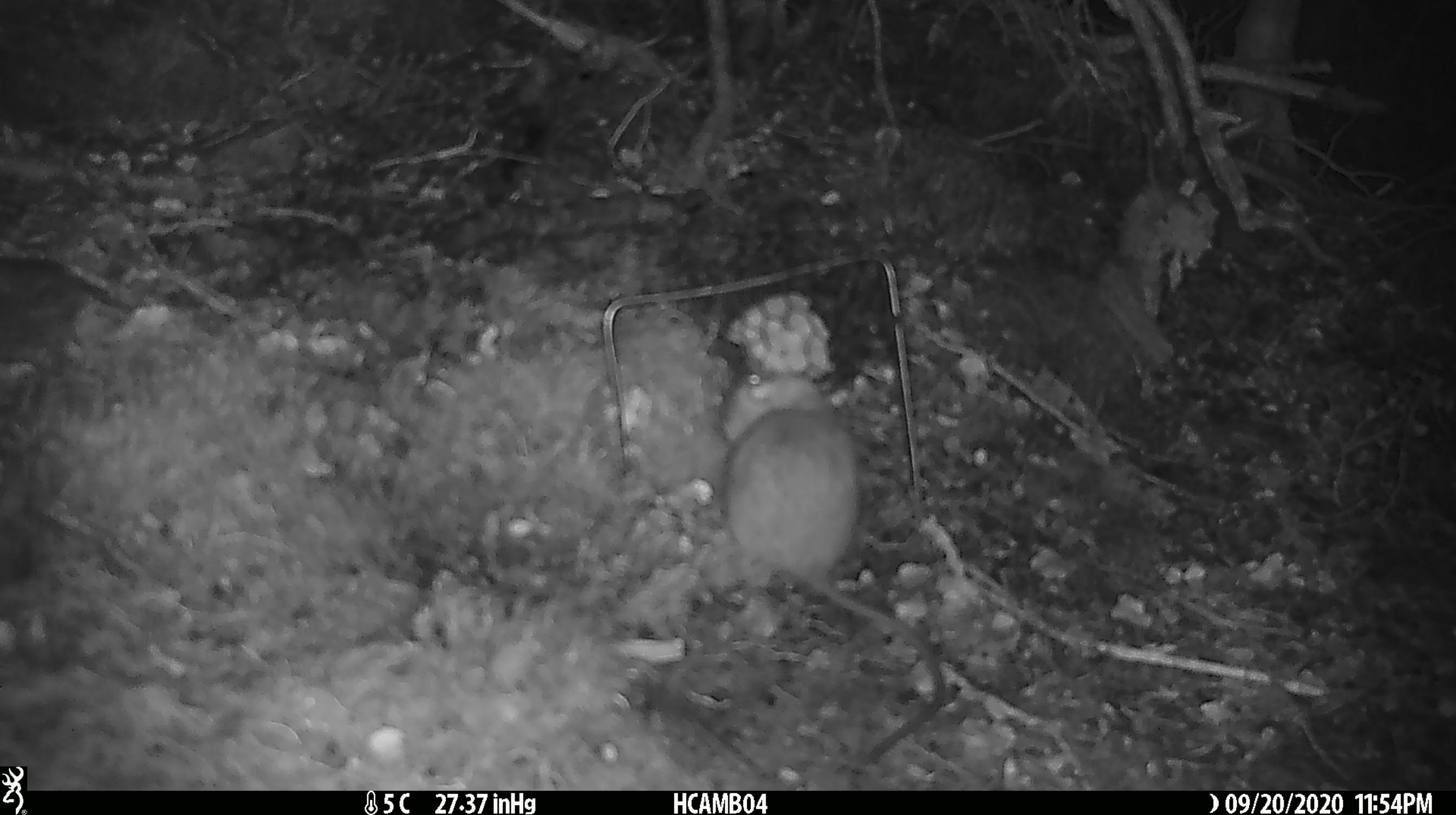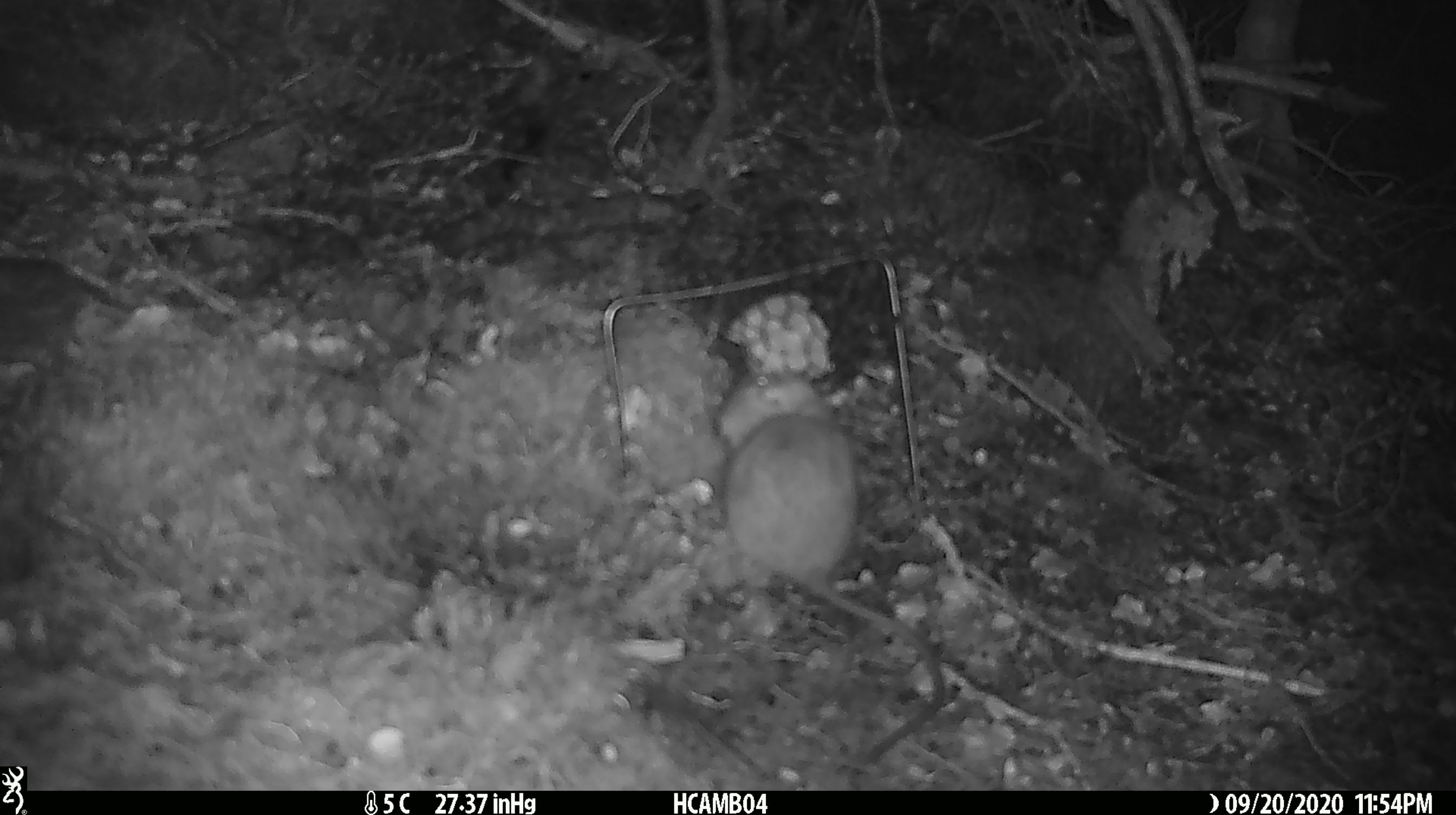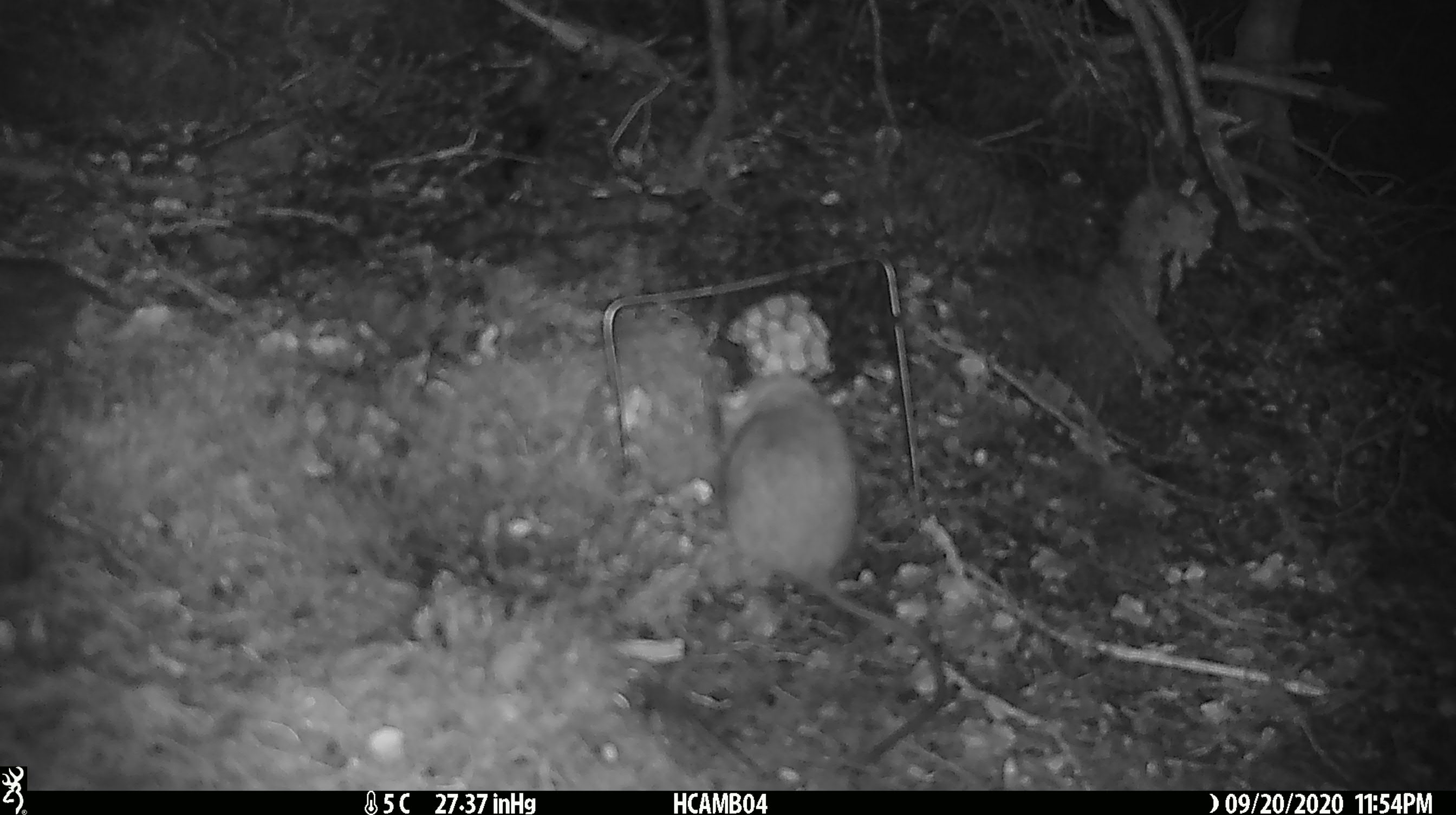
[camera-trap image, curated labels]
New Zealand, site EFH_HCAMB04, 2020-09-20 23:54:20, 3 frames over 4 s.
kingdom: Animalia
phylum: Chordata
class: Mammalia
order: Rodentia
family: Muridae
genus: Rattus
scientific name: Rattus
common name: rat